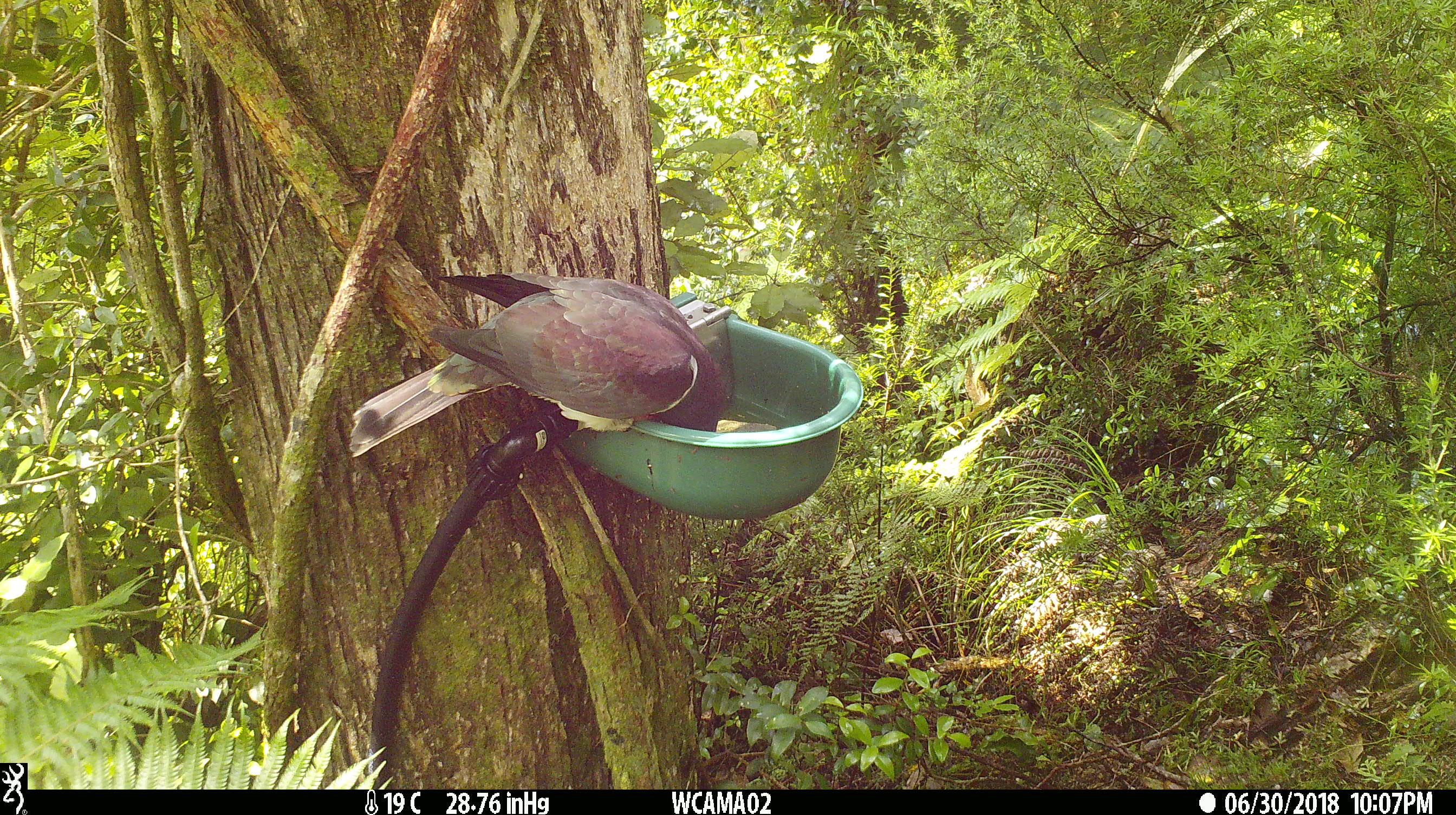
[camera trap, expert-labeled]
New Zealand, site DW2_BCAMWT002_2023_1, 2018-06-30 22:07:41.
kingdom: Animalia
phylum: Chordata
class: Aves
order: Columbiformes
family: Columbidae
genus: Hemiphaga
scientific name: Hemiphaga novaeseelandiae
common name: new zealand pigeon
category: kereru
Kereru (new zealand pigeon) (Hemiphaga novaeseelandiae).